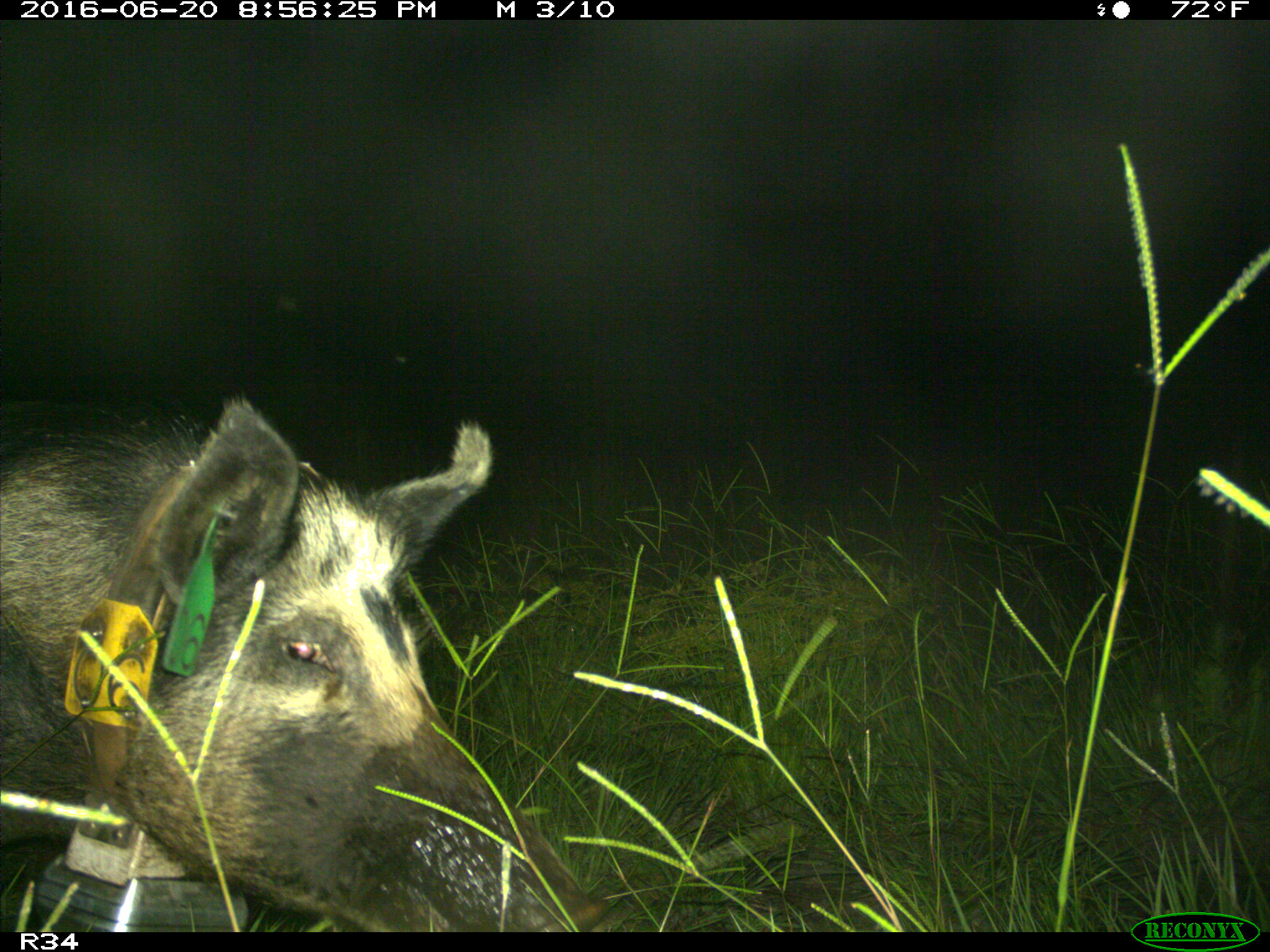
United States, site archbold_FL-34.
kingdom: Animalia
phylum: Chordata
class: Mammalia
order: Artiodactyla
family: Suidae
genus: Sus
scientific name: Sus scrofa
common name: wild boar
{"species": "Sus scrofa (wild boar)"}